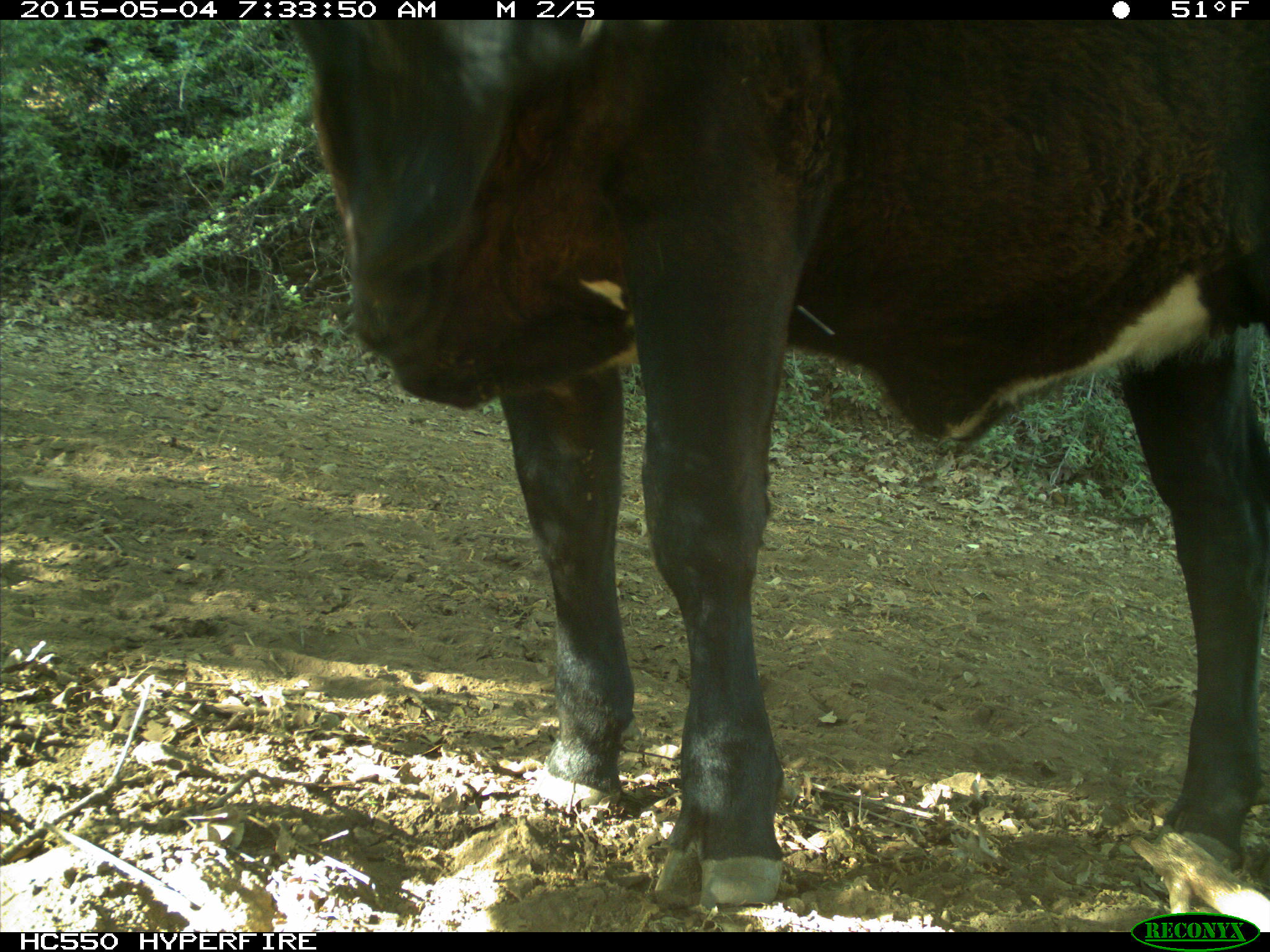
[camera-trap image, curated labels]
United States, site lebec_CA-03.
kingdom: Animalia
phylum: Chordata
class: Mammalia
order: Artiodactyla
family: Bovidae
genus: Bos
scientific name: Bos taurus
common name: domestic cow